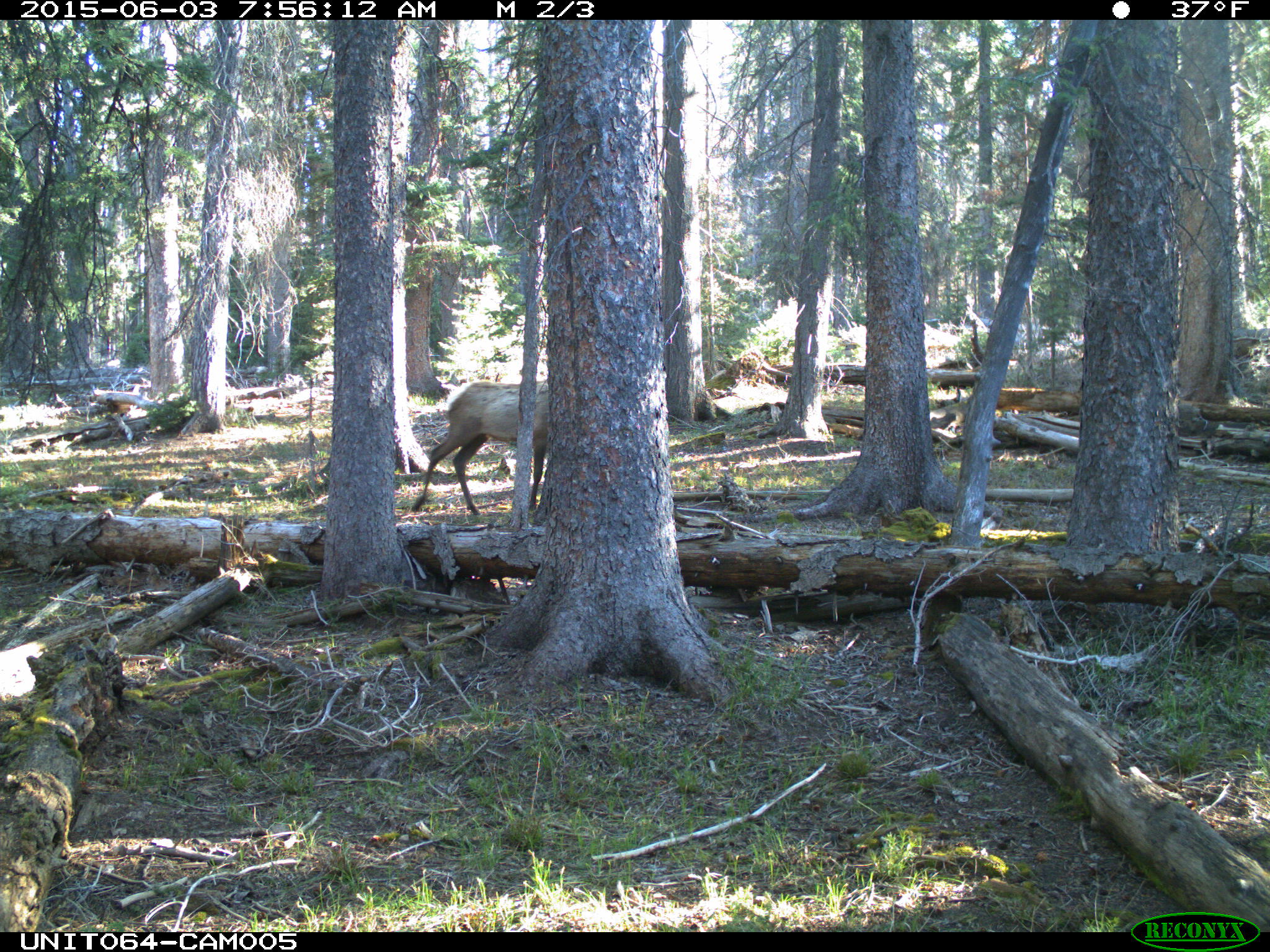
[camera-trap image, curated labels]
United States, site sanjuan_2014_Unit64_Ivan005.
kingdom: Animalia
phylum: Chordata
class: Mammalia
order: Artiodactyla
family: Cervidae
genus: Cervus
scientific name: Cervus elaphus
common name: red deer